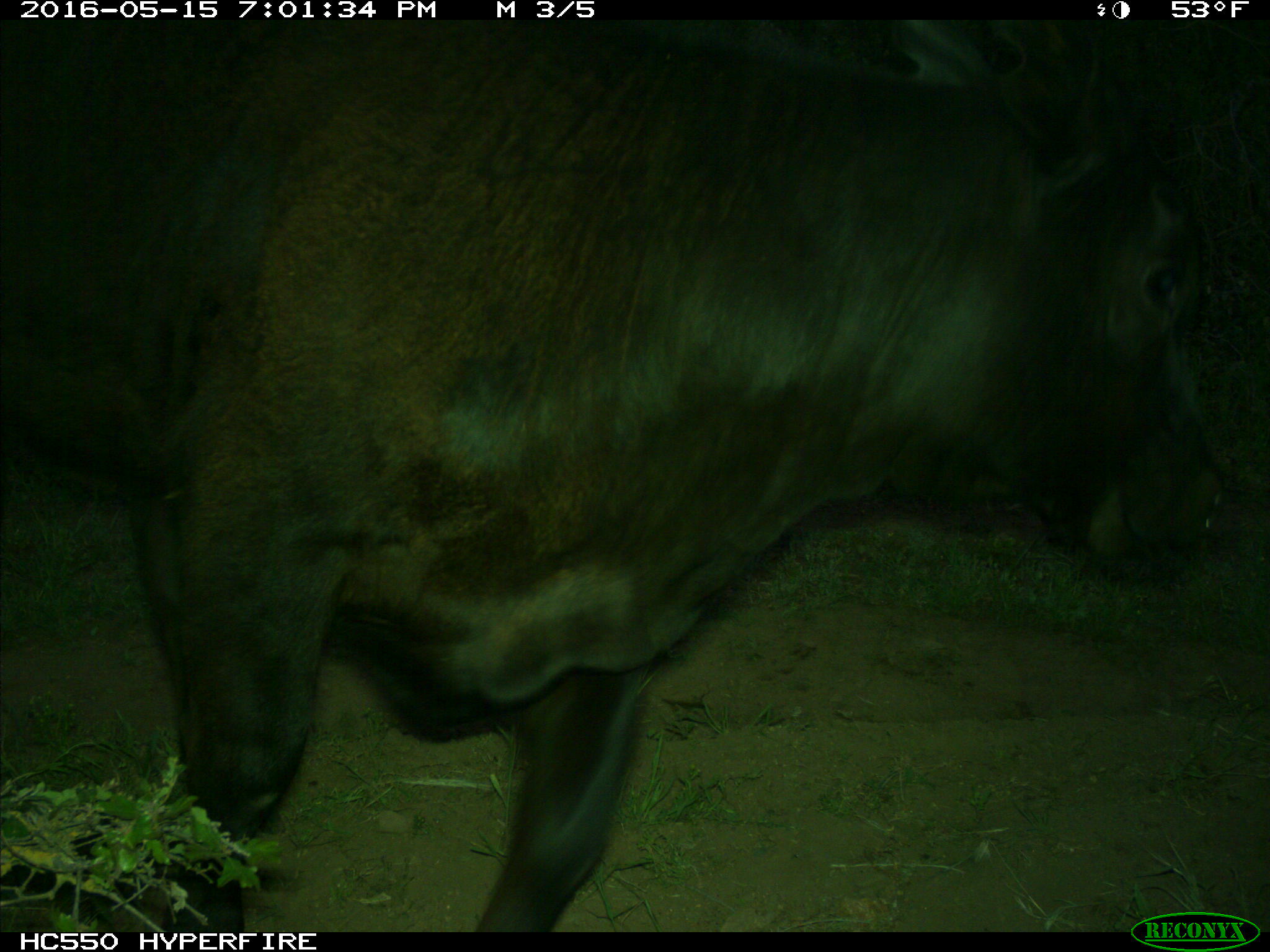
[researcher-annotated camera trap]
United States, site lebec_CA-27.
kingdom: Animalia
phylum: Chordata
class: Mammalia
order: Artiodactyla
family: Bovidae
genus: Bos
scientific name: Bos taurus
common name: domestic cow